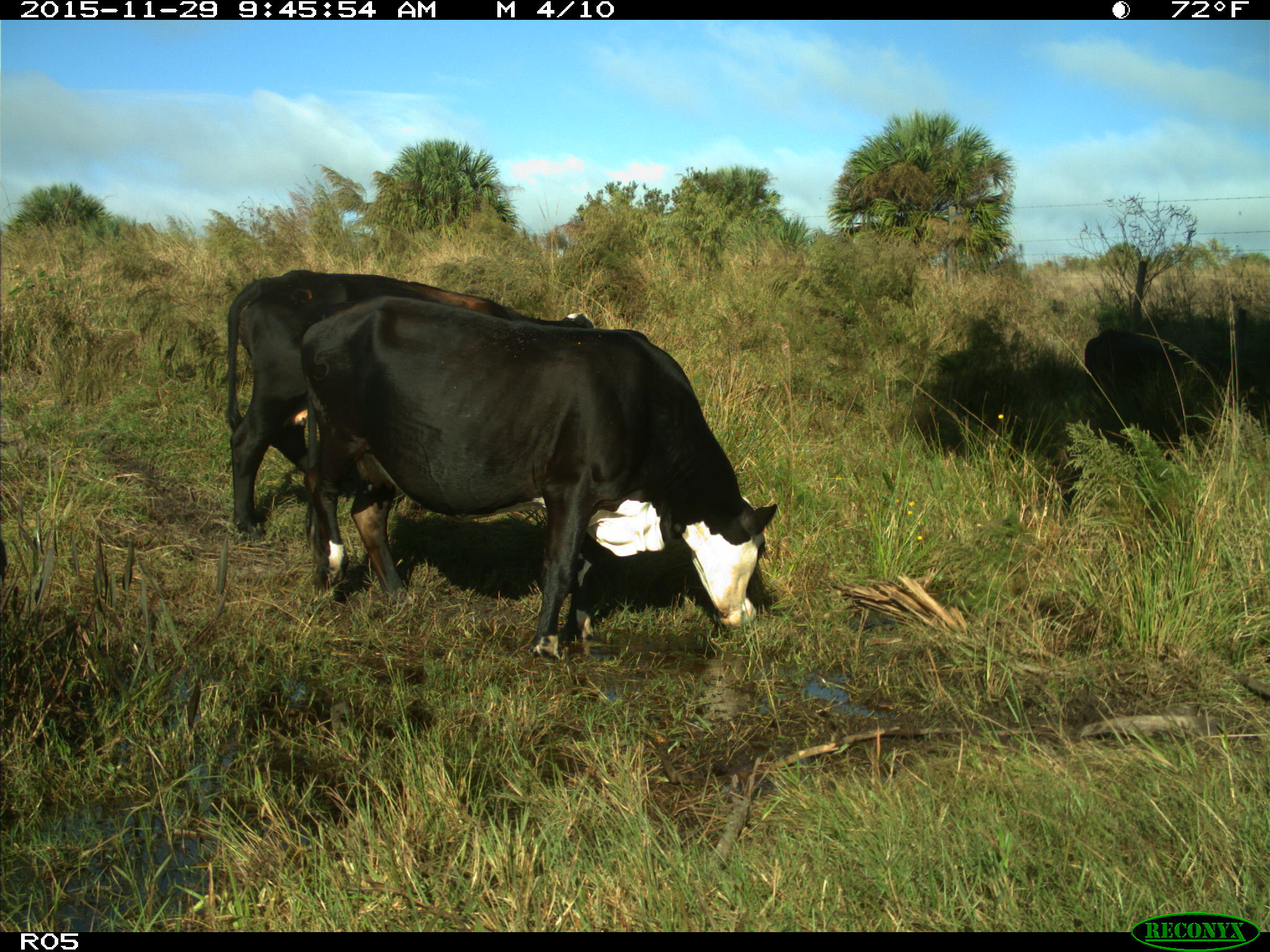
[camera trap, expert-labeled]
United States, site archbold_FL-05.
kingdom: Animalia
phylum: Chordata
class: Mammalia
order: Artiodactyla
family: Bovidae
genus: Bos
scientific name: Bos taurus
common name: domestic cow